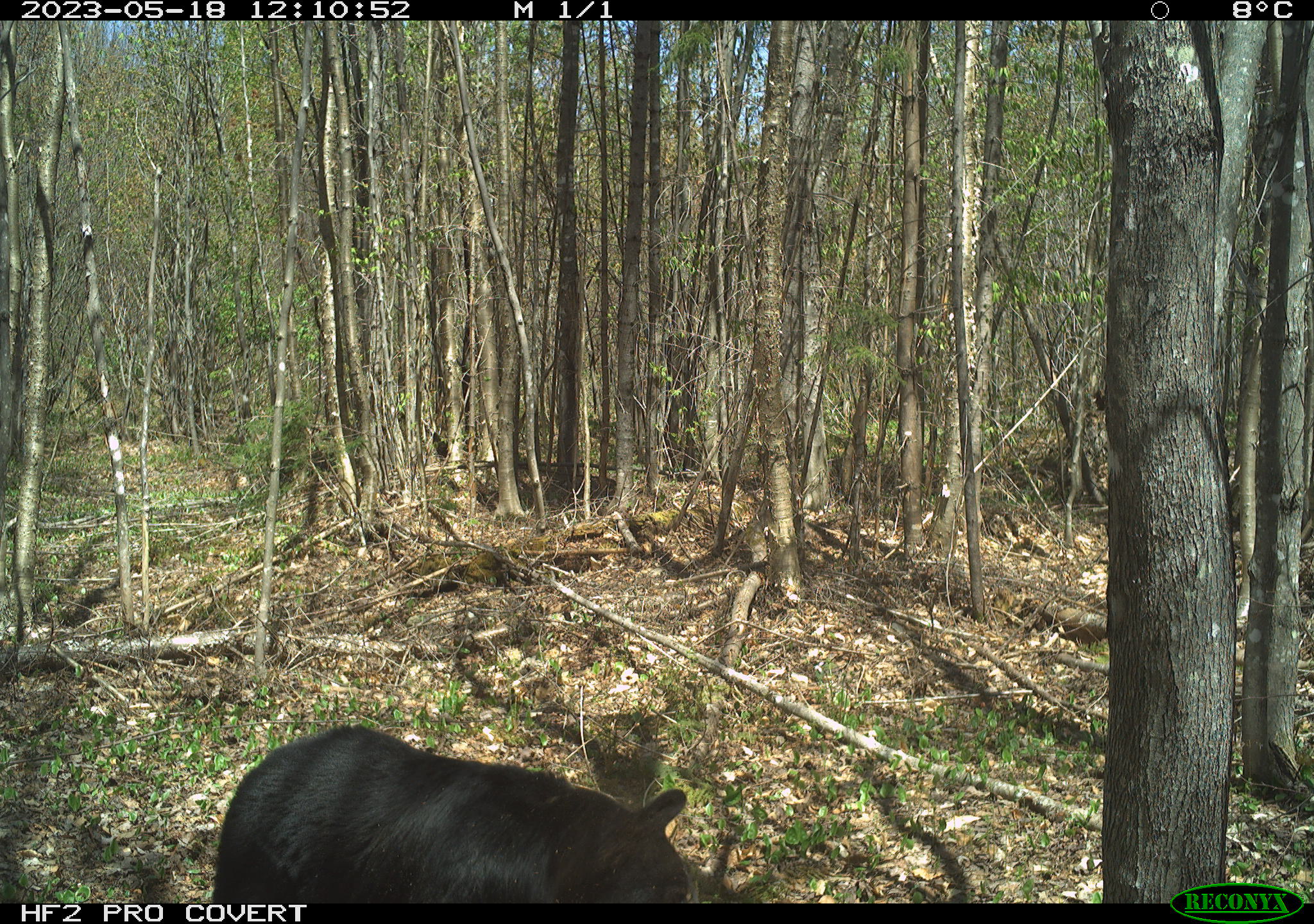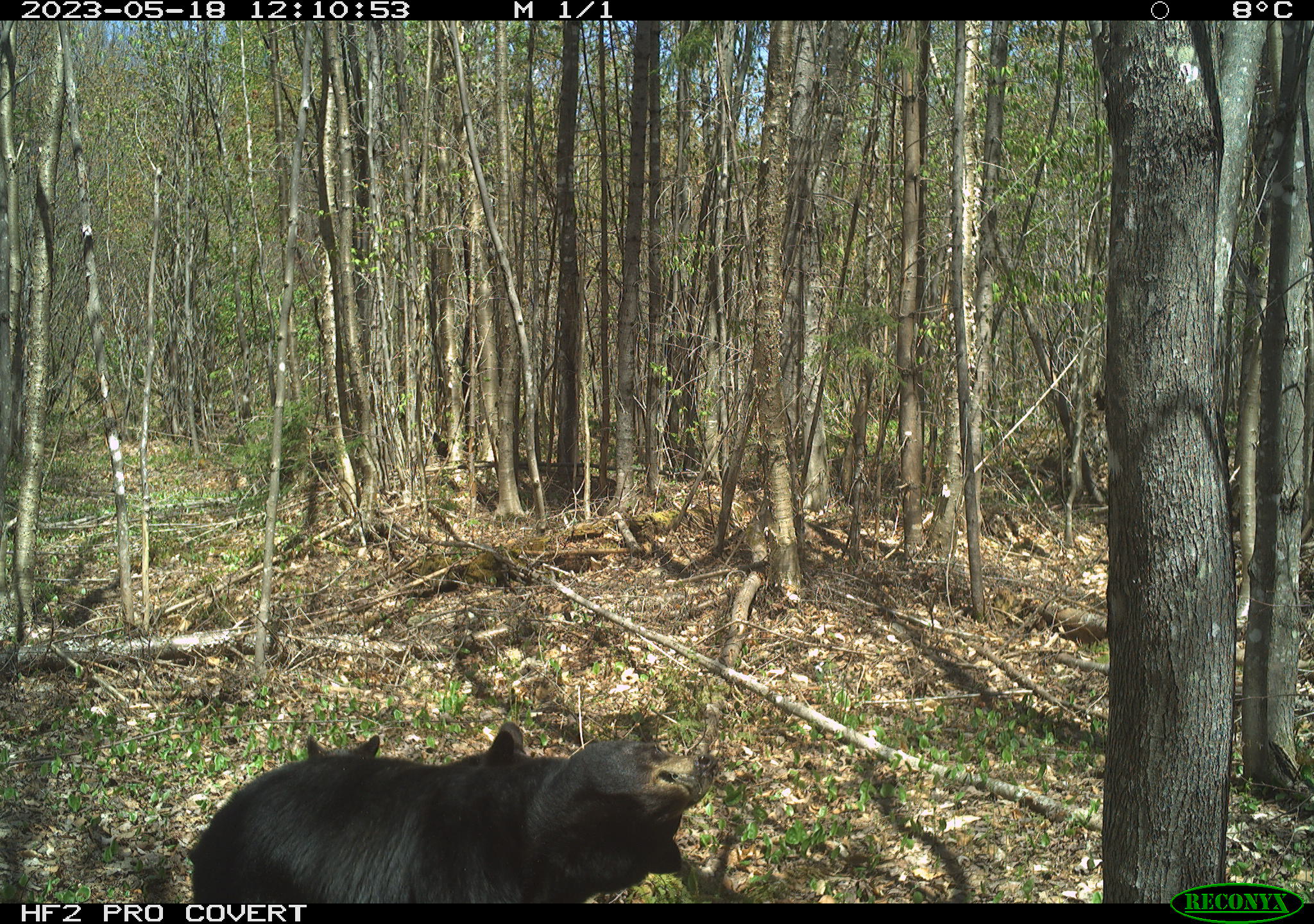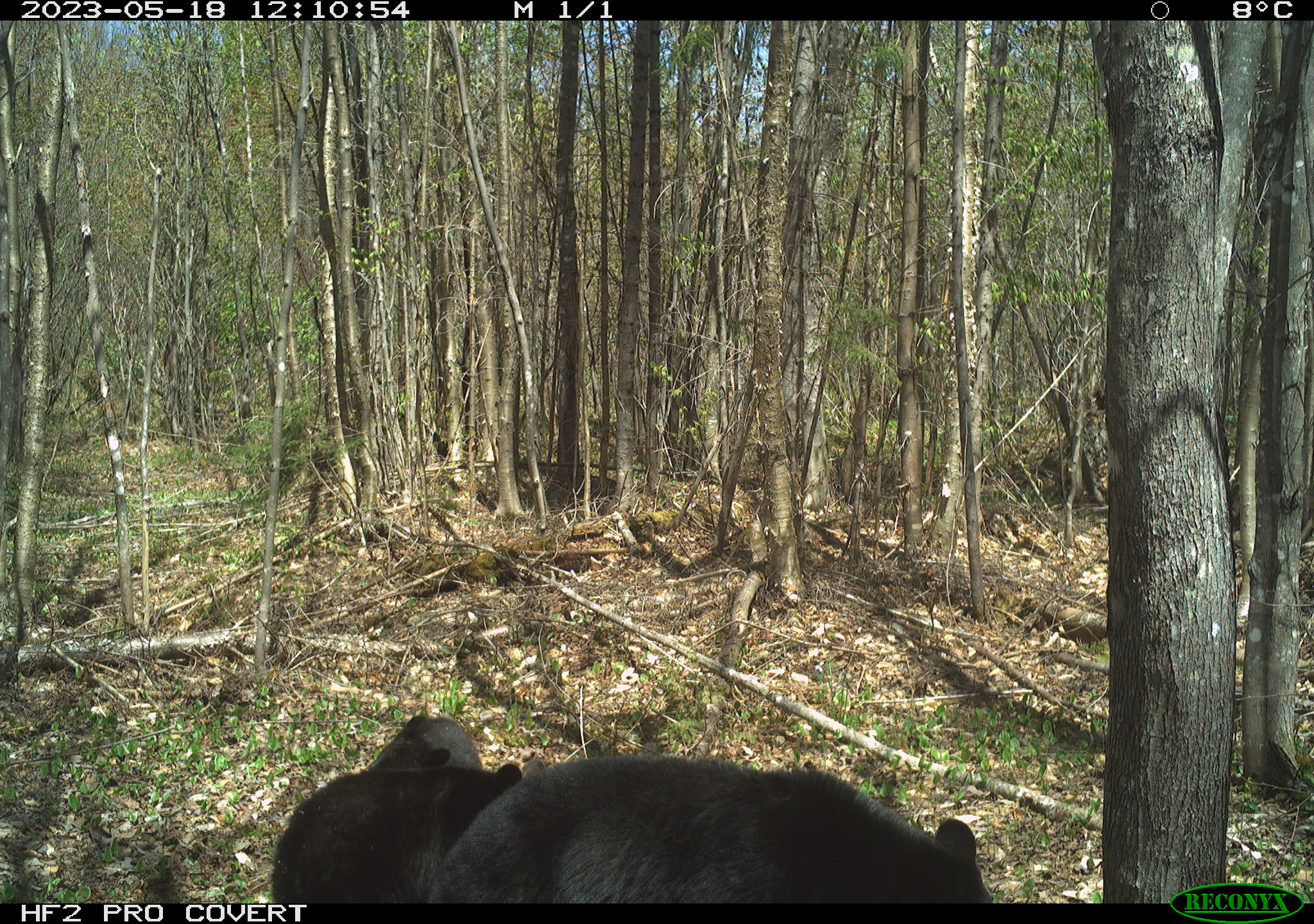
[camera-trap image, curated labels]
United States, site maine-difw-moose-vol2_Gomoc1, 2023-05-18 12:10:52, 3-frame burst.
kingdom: Animalia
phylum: Chordata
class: Mammalia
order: Carnivora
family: Ursidae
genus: Ursus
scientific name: Ursus americanus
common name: black bear